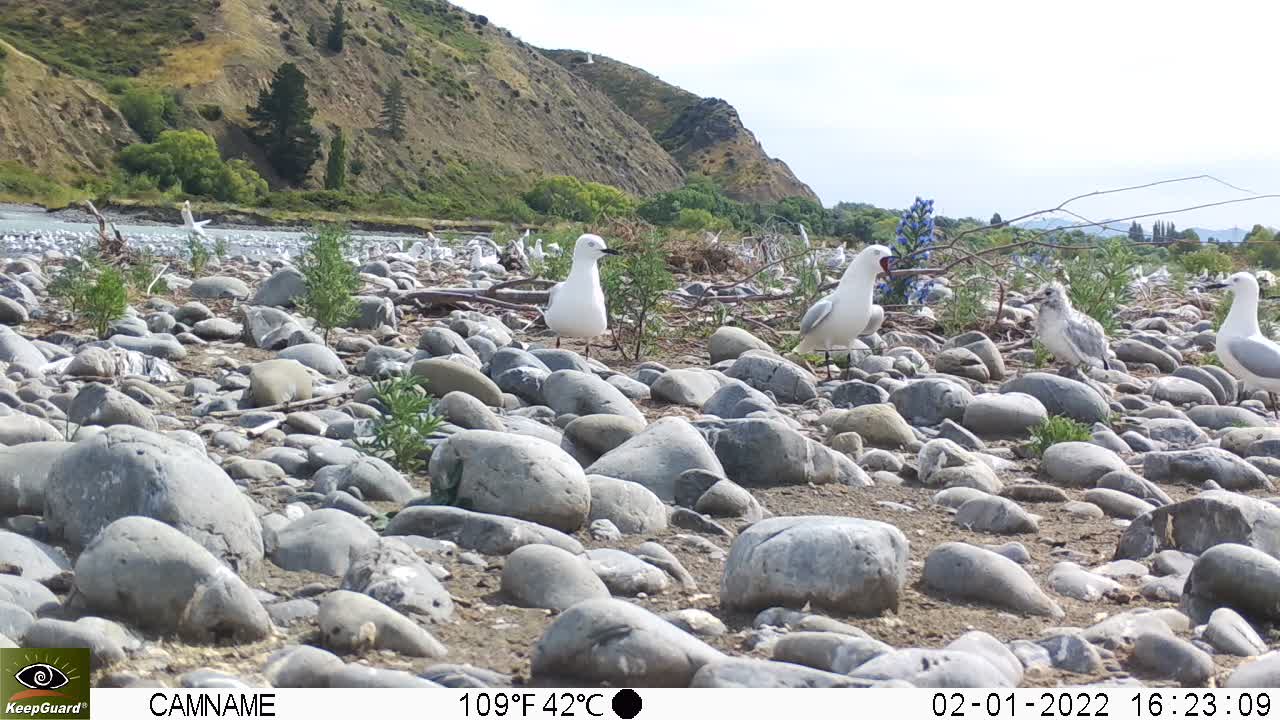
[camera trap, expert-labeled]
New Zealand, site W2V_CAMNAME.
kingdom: Animalia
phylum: Chordata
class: Aves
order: Charadriiformes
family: Laridae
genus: Chroicocephalus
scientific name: Chroicocephalus bulleri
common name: black-billed gull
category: black billed gull